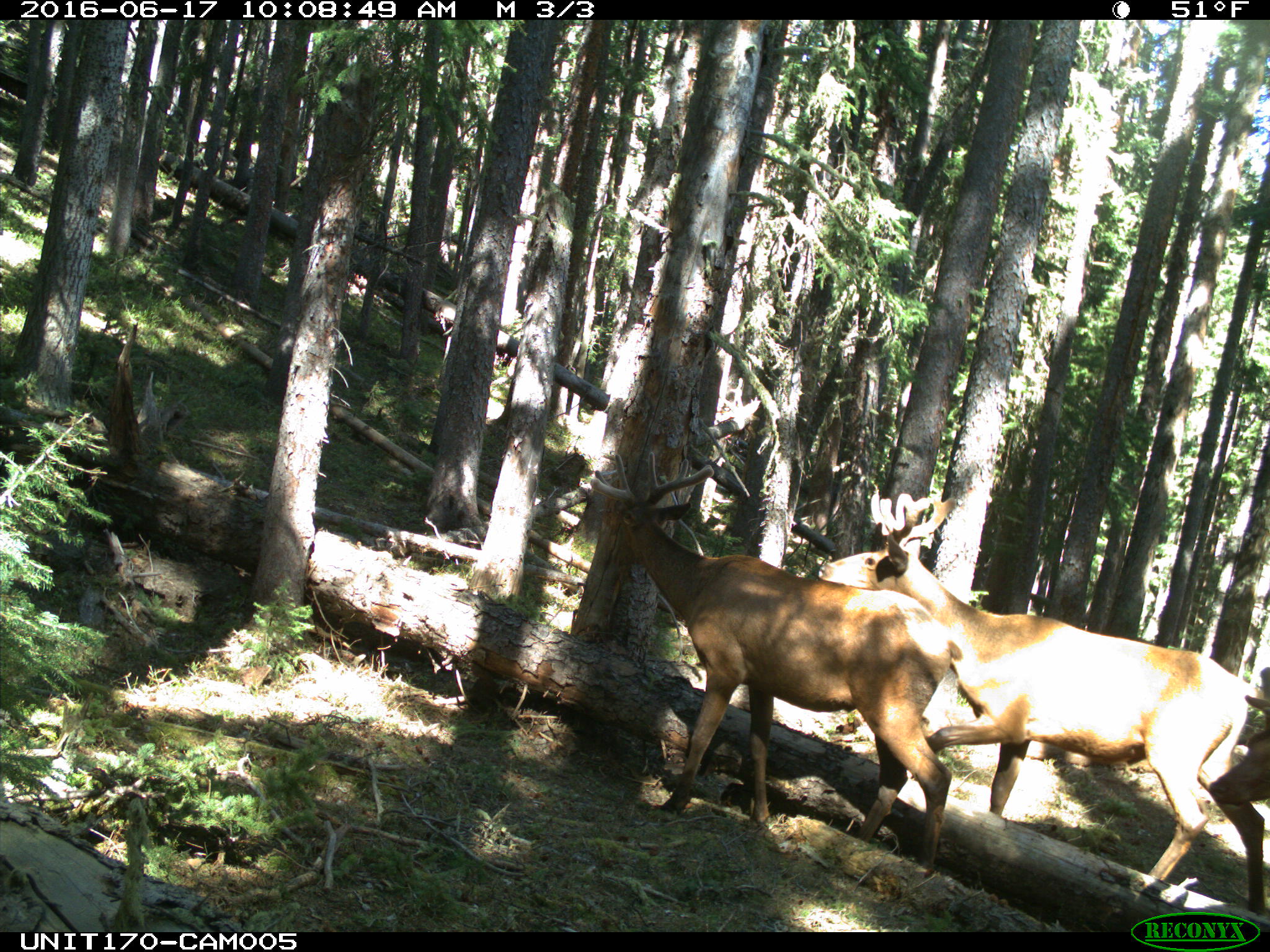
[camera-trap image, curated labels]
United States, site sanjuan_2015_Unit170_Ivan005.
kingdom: Animalia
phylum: Chordata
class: Mammalia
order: Artiodactyla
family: Cervidae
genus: Cervus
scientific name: Cervus elaphus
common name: red deer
Cervus elaphus (red deer).